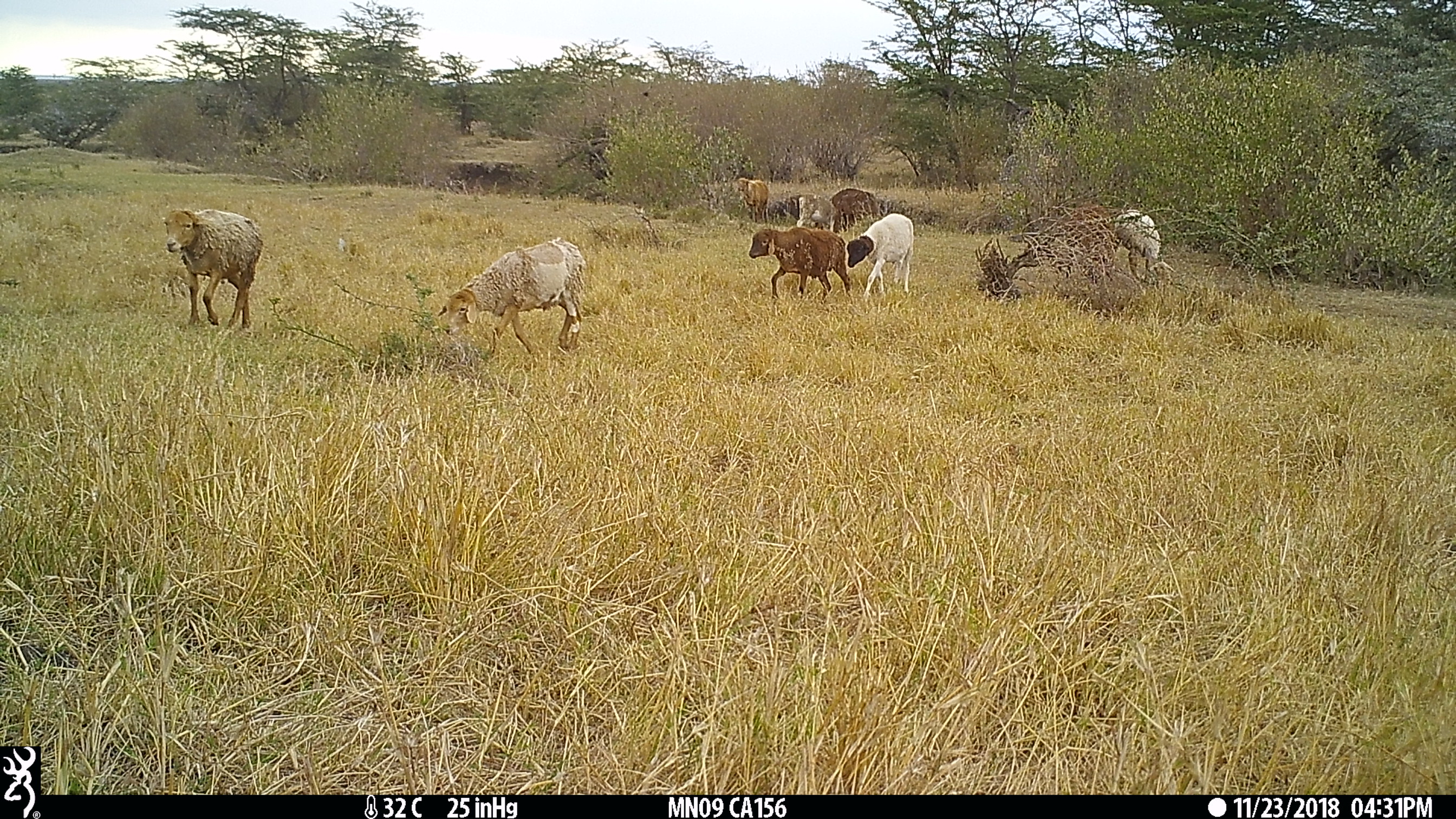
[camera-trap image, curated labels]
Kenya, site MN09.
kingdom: Animalia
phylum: Chordata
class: Mammalia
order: Artiodactyla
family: Bovidae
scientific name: Bovidae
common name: sheep or goat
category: shoat